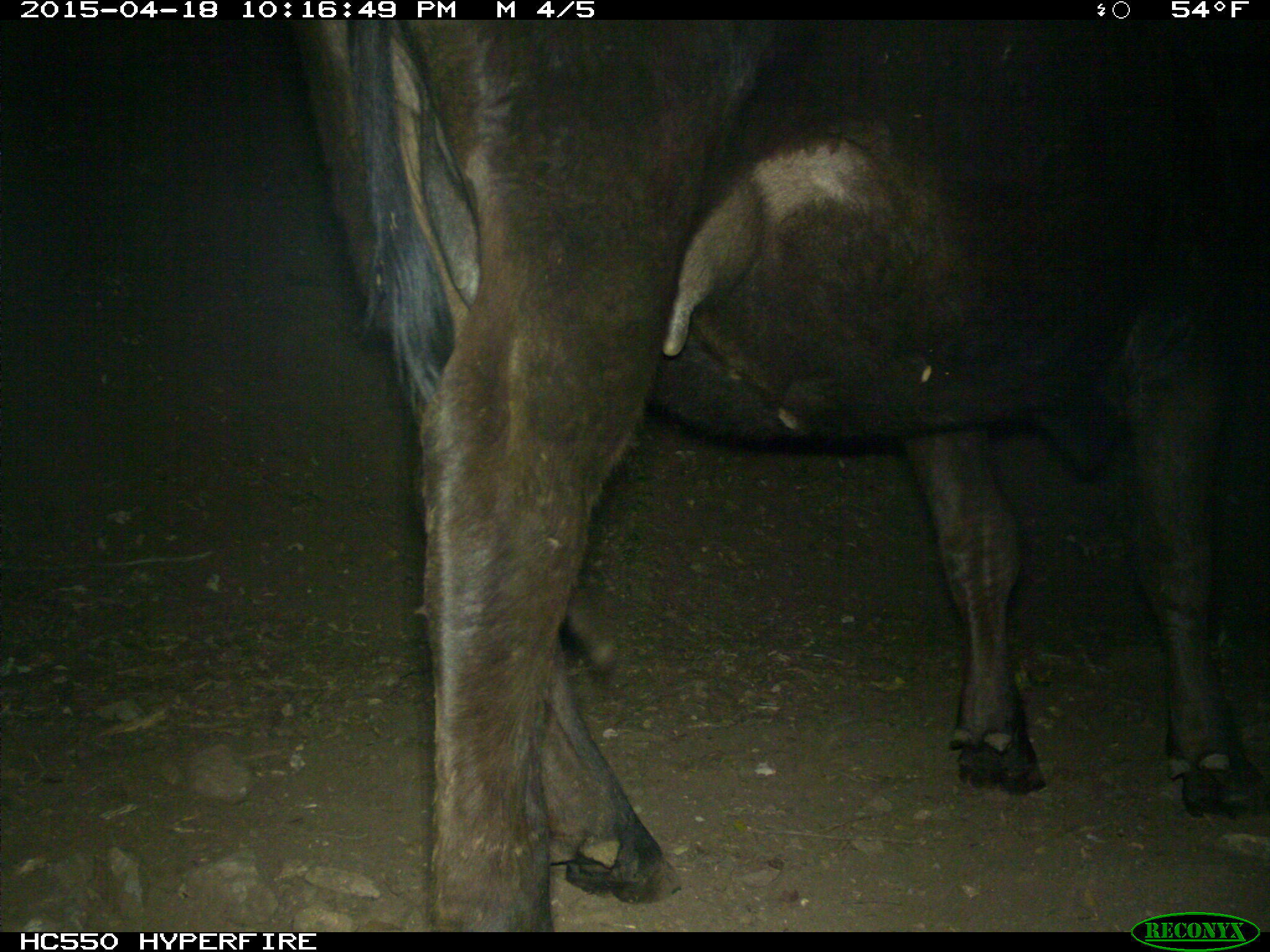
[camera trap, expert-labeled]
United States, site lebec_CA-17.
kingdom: Animalia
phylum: Chordata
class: Mammalia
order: Artiodactyla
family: Bovidae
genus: Bos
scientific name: Bos taurus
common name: domestic cow